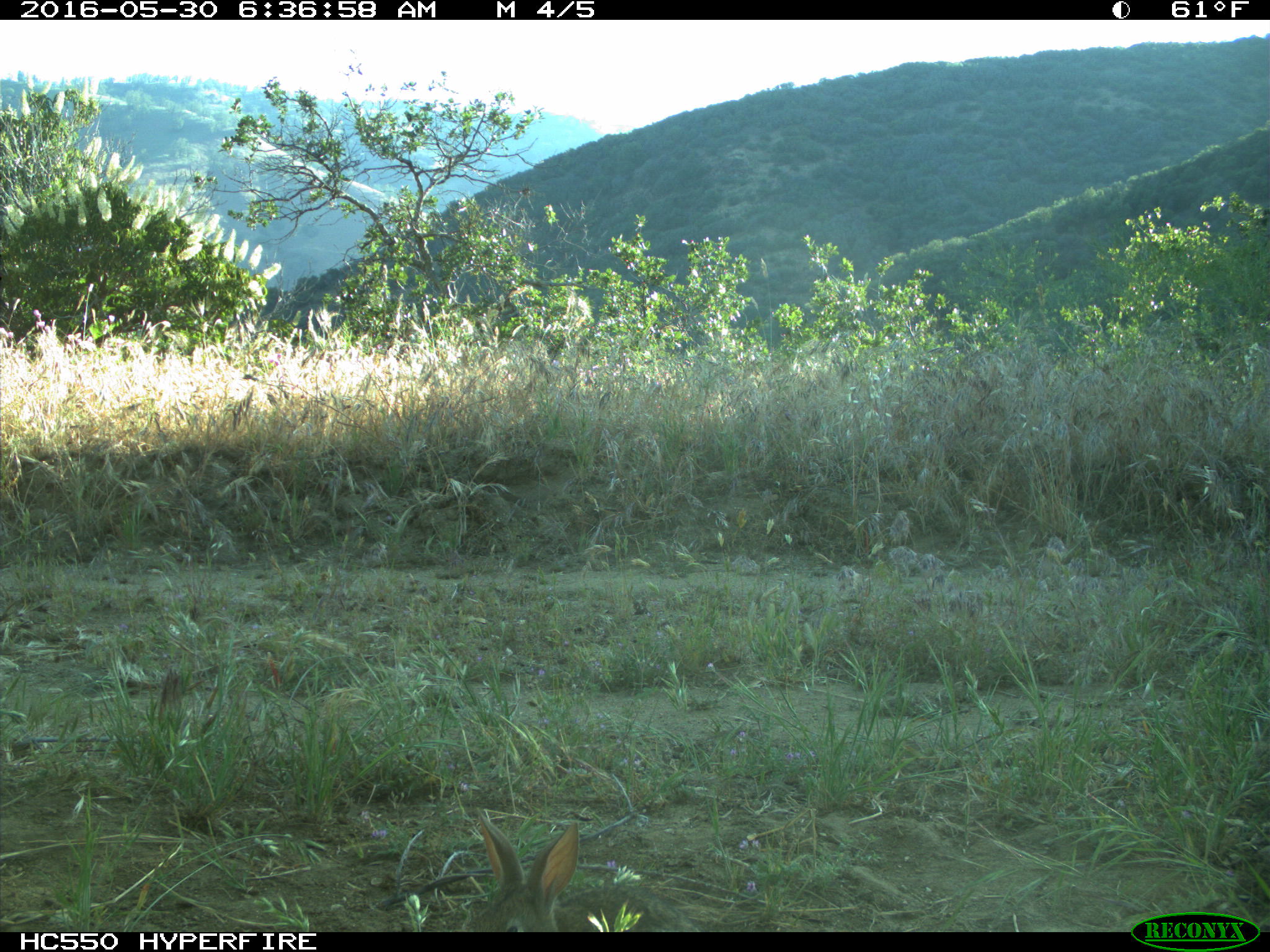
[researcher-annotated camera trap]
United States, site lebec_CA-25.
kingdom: Animalia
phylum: Chordata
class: Mammalia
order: Lagomorpha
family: Leporidae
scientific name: Leporidae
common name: rabbits and hares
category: unidentified rabbit